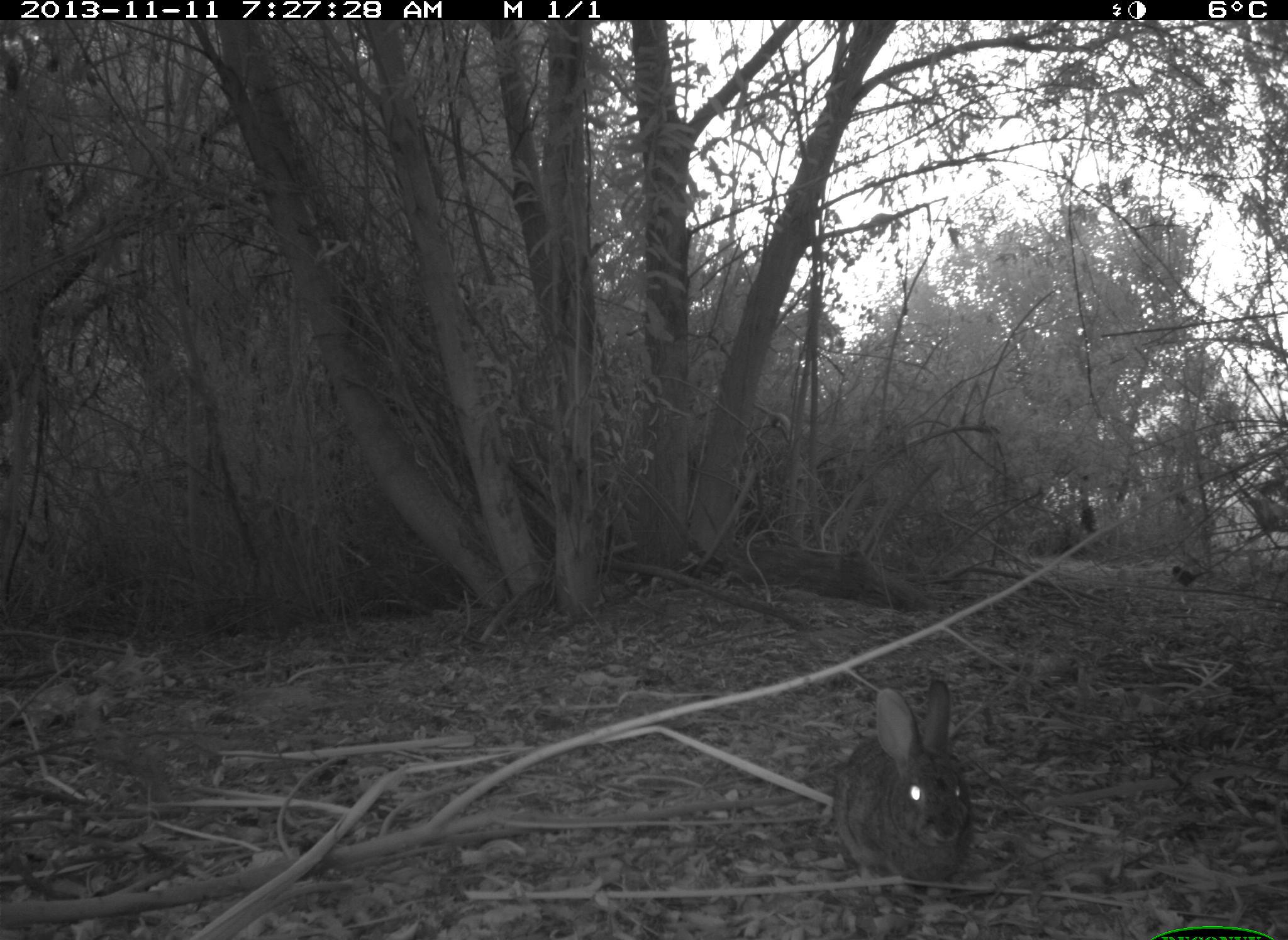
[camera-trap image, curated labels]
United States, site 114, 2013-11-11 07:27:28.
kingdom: Animalia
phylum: Chordata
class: Mammalia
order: Lagomorpha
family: Leporidae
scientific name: Leporidae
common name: rabbits and hares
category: rabbit